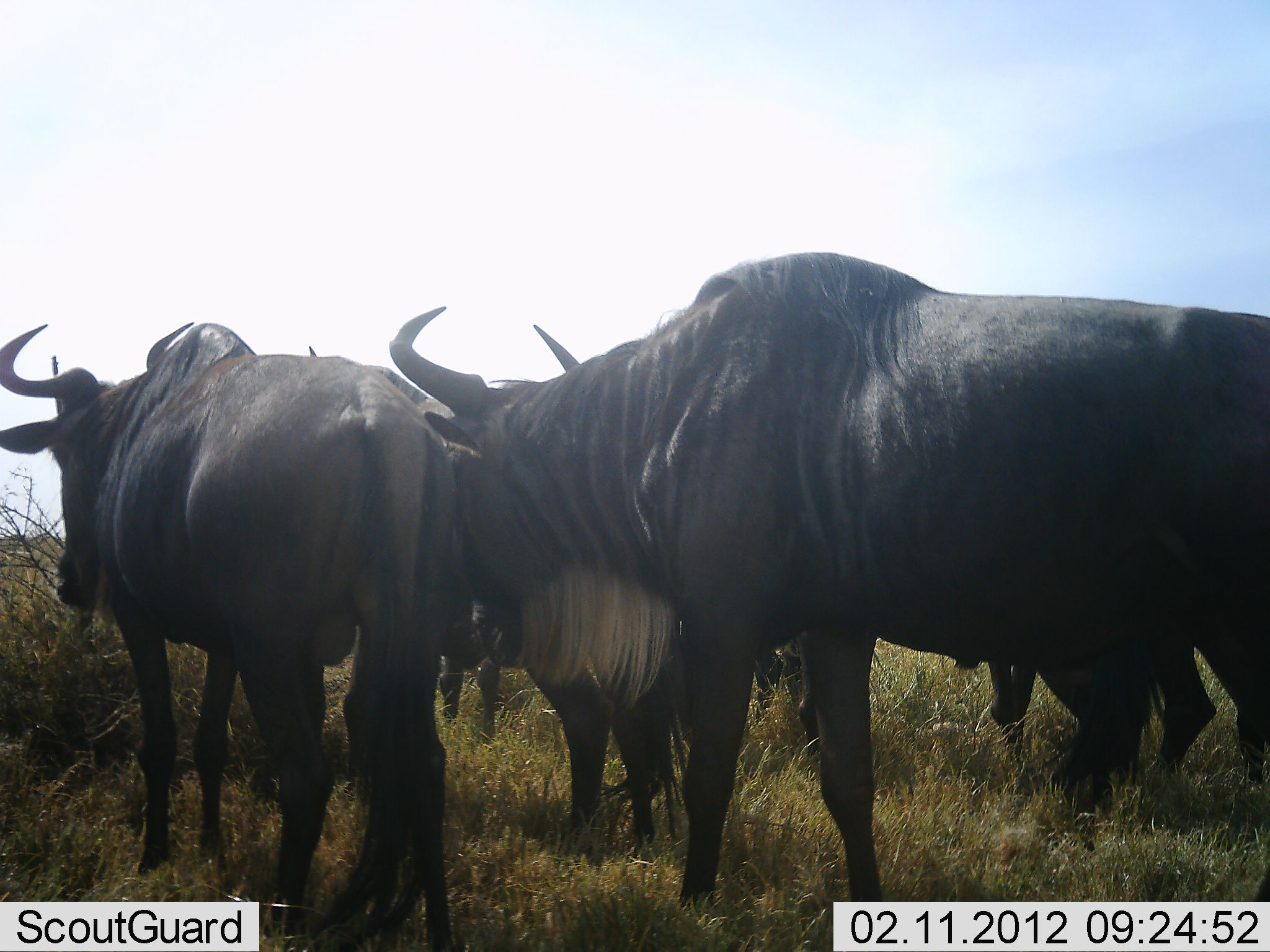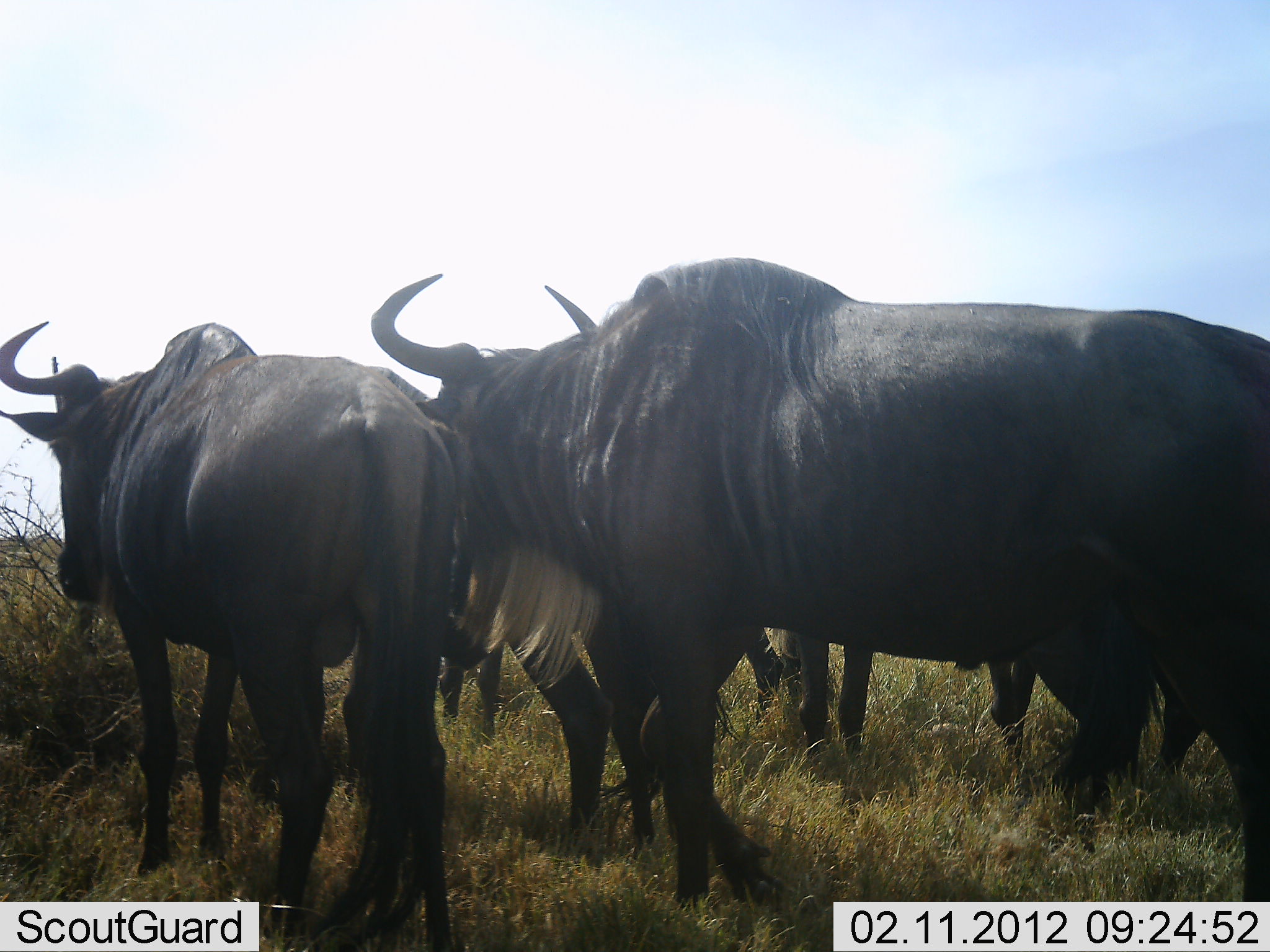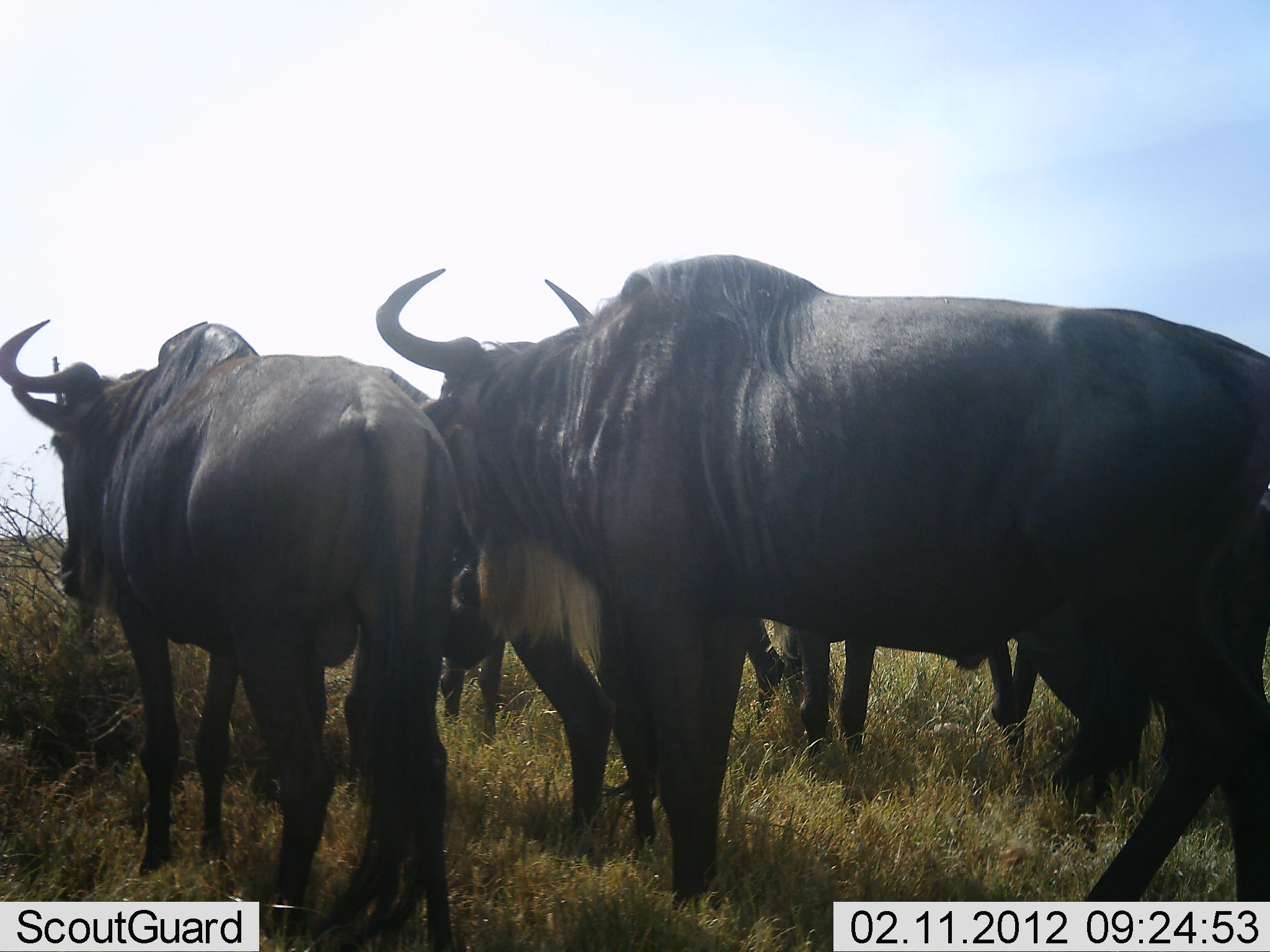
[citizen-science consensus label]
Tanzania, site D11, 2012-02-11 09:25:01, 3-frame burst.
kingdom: Animalia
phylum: Chordata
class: Mammalia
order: Artiodactyla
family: Bovidae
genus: Connochaetes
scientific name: Connochaetes taurinus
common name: blue wildebeest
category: wildebeest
Wildebeest (blue wildebeest) (Connochaetes taurinus), count 6. Behavior (volunteer vote fractions): standing 94%, resting 0%, moving 12%, interacting 12%. Young present (vote fraction): 0%. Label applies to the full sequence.